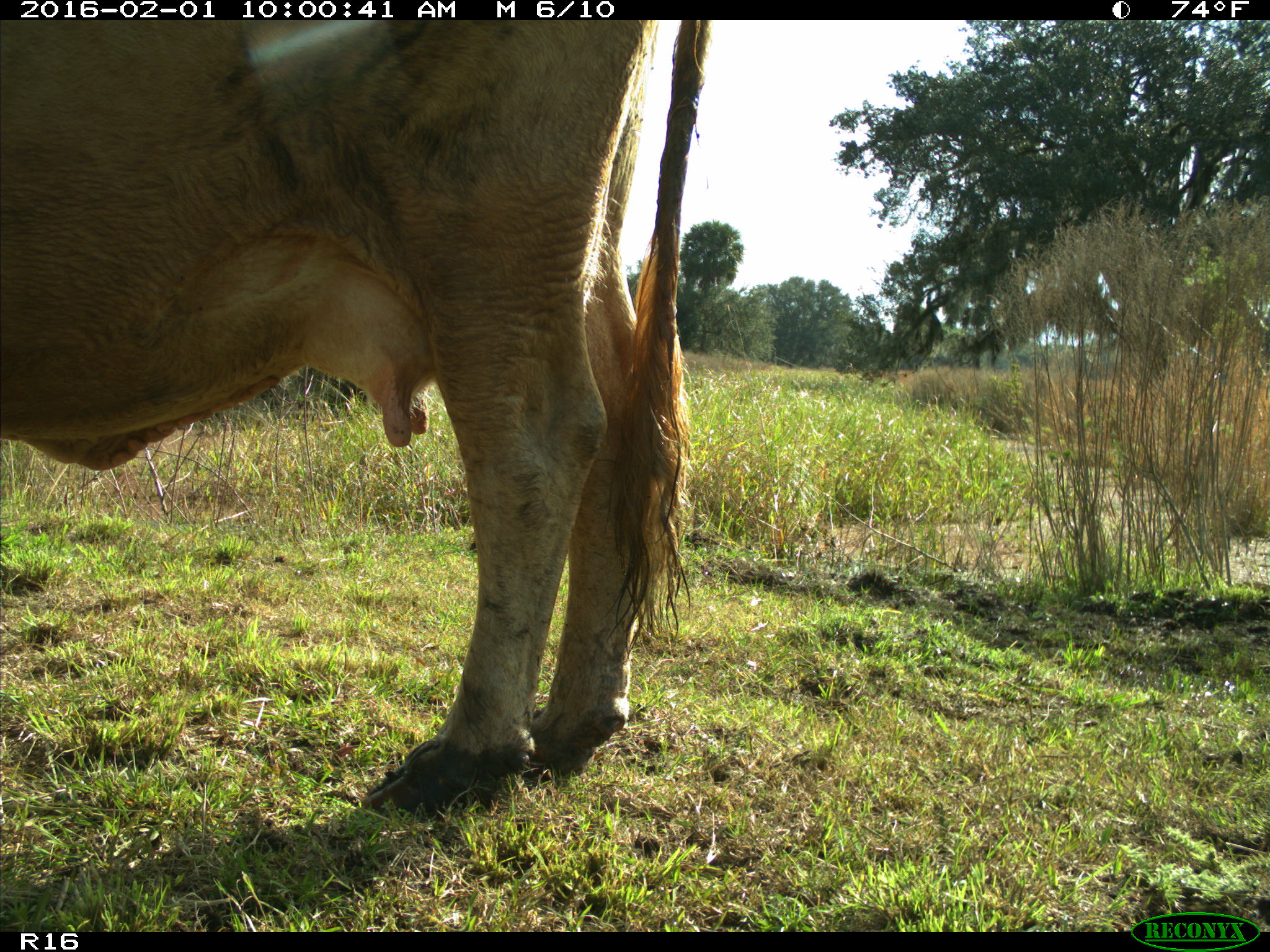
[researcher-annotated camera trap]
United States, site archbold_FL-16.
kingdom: Animalia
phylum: Chordata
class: Mammalia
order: Artiodactyla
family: Bovidae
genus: Bos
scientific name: Bos taurus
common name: domestic cow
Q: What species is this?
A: Bos taurus (domestic cow).